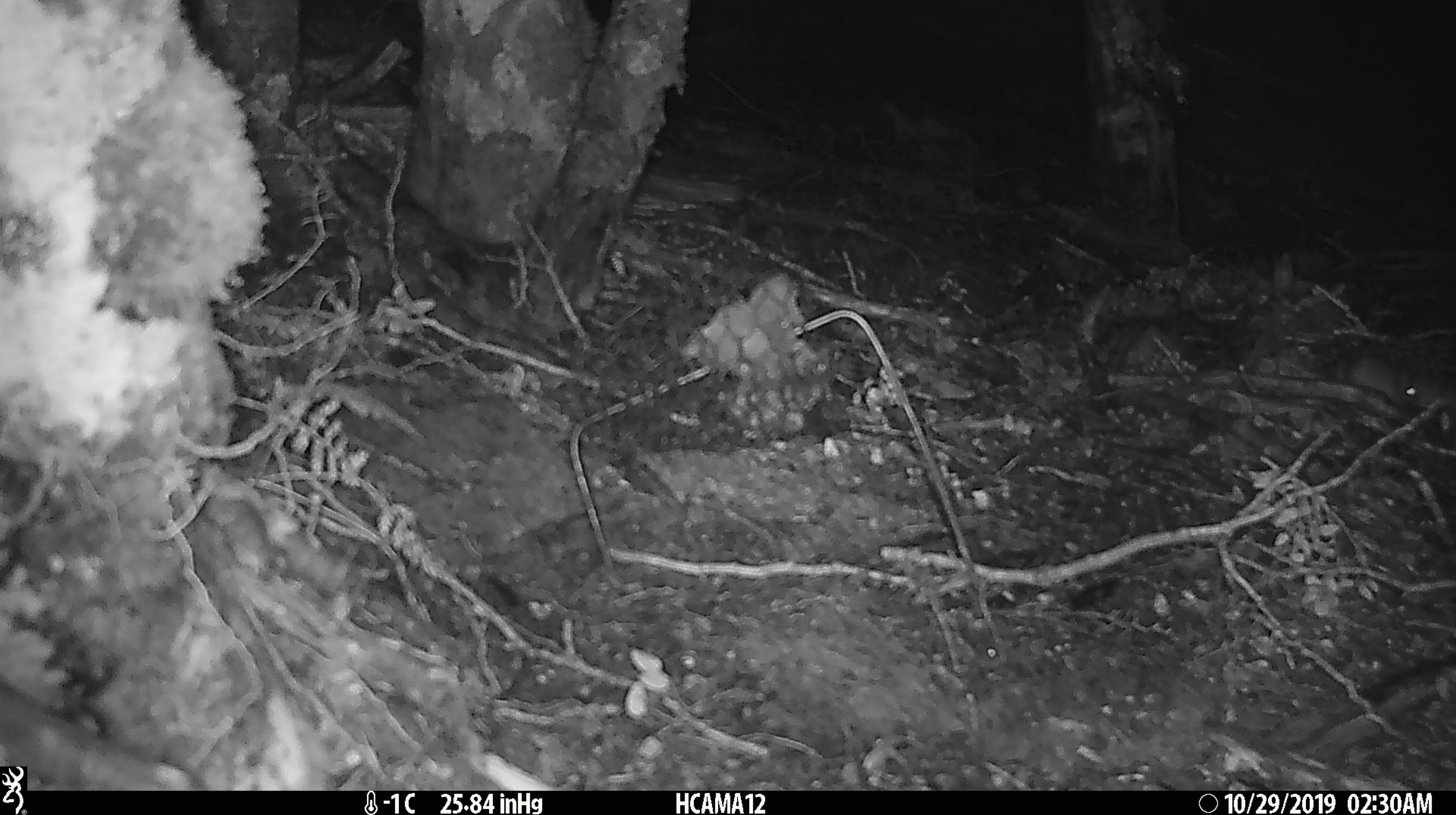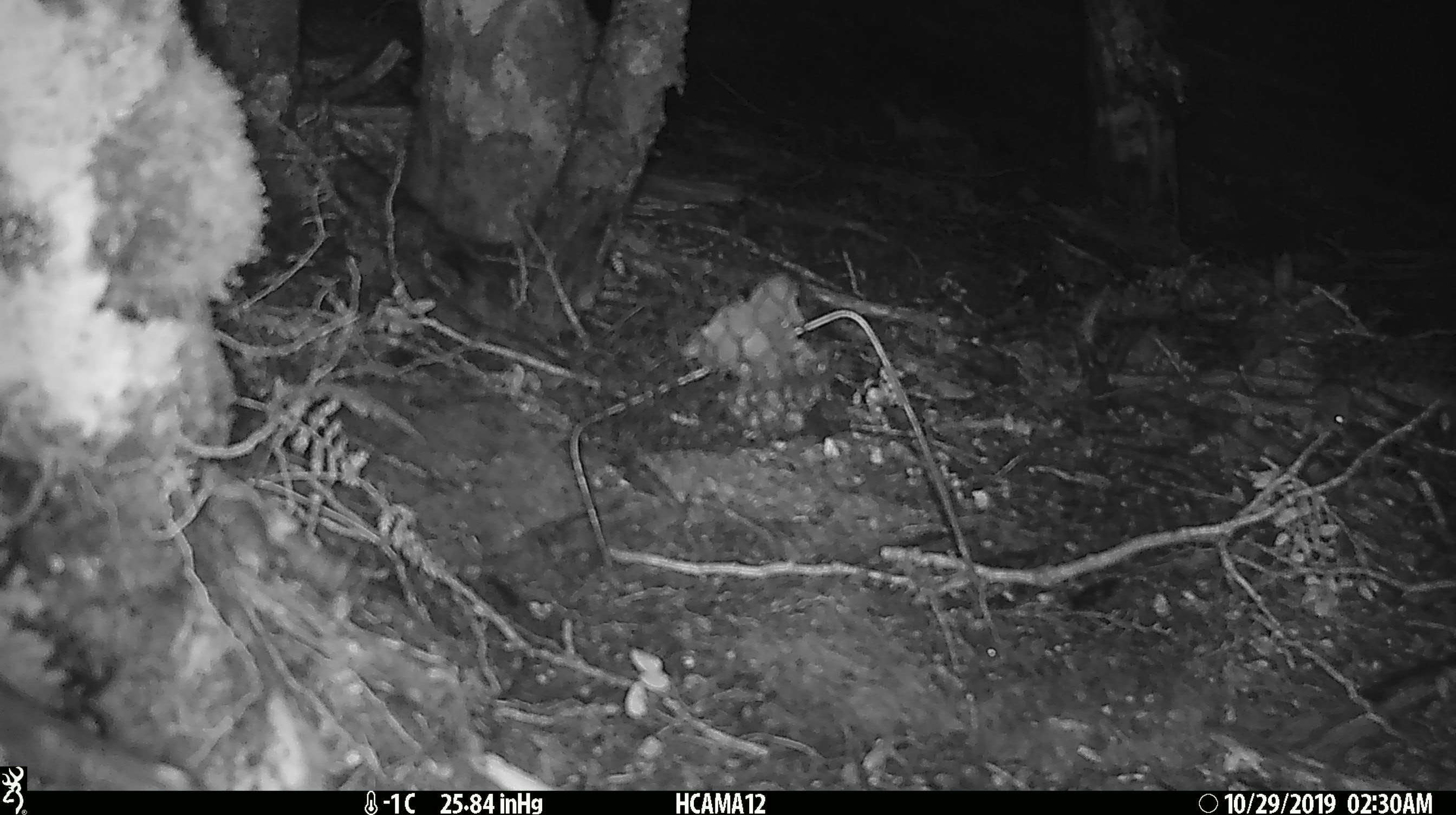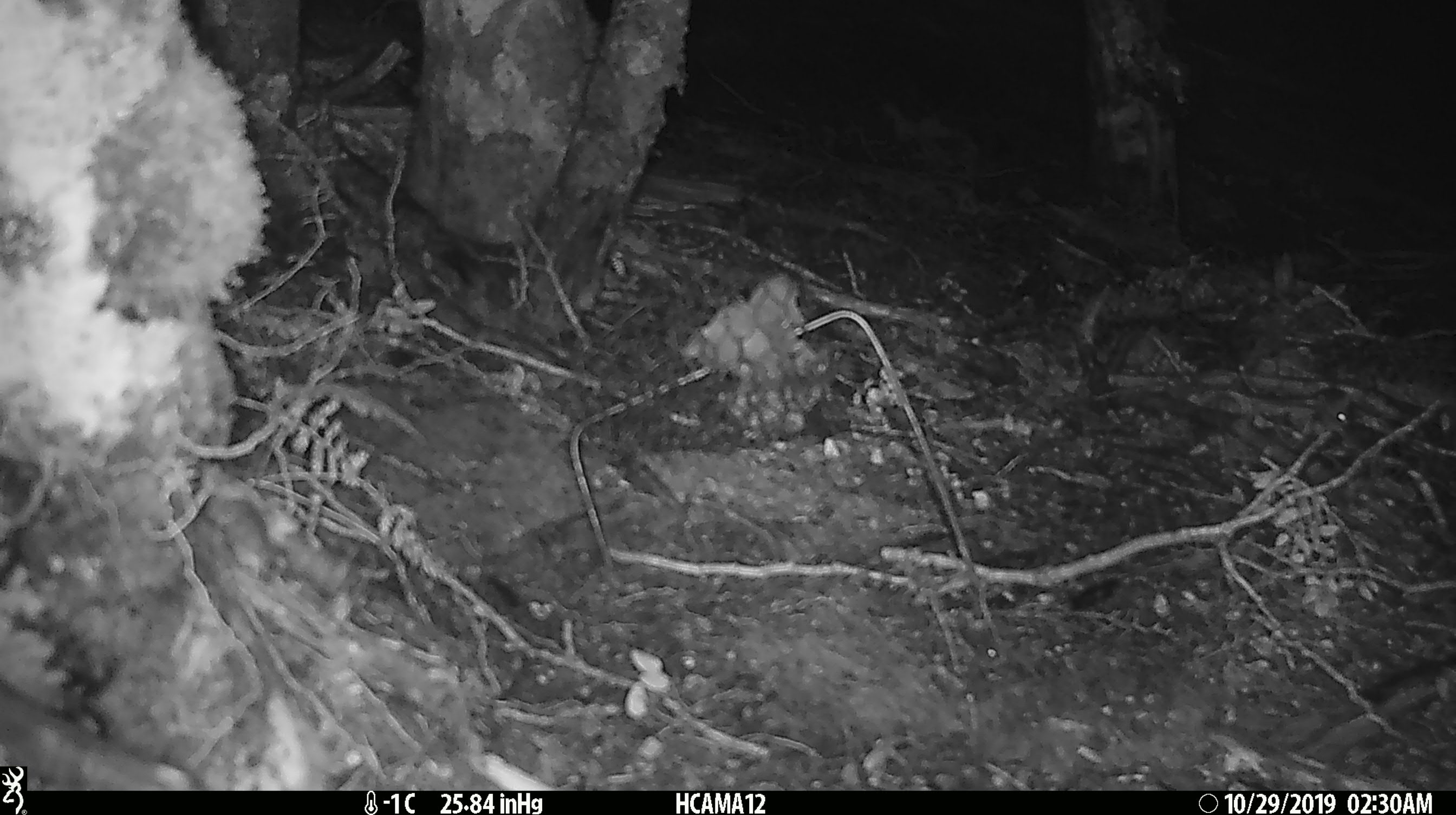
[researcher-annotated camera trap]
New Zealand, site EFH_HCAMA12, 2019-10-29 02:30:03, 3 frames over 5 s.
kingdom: Animalia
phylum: Chordata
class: Mammalia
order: Rodentia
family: Muridae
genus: Mus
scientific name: Mus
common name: mouse